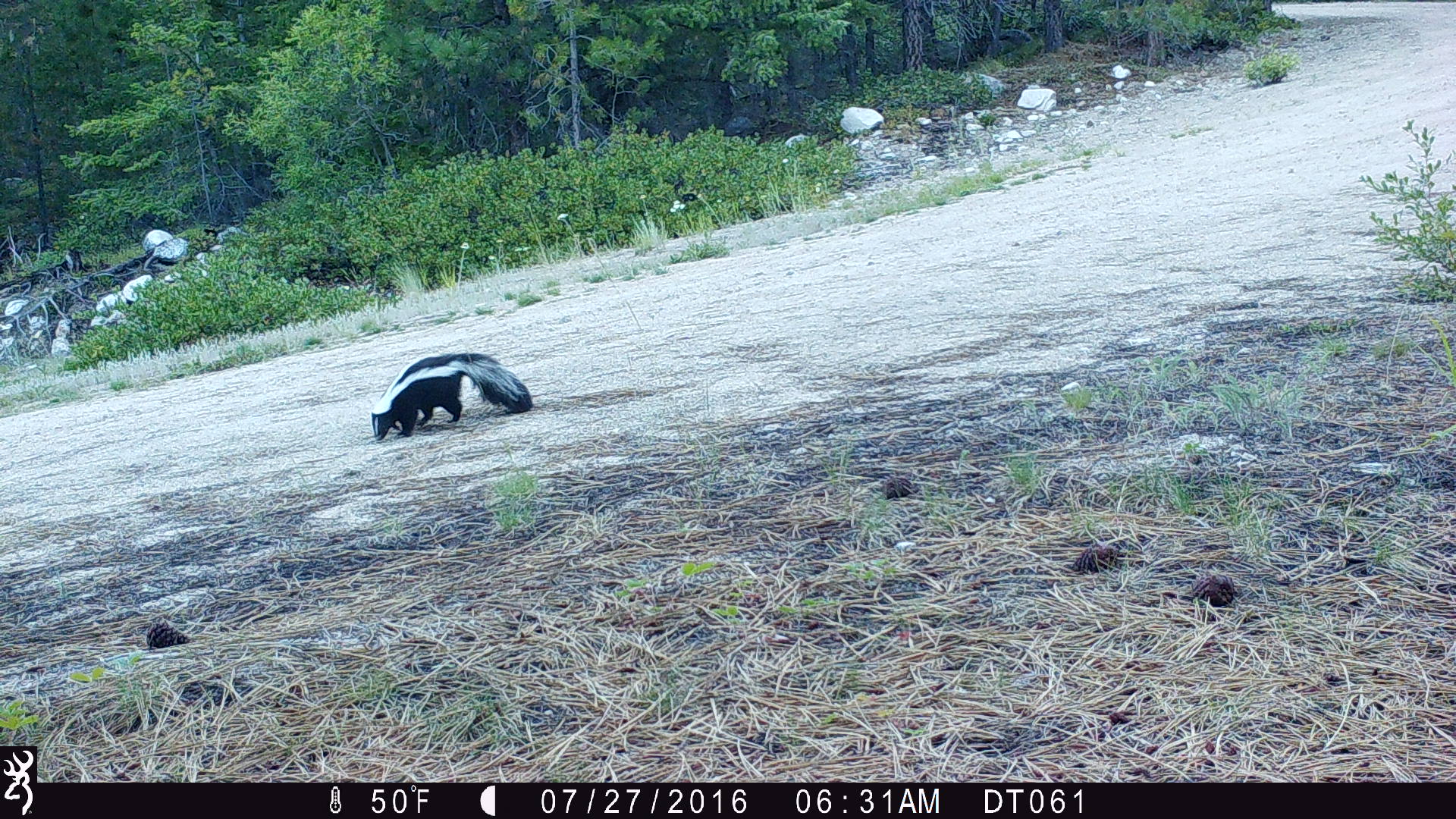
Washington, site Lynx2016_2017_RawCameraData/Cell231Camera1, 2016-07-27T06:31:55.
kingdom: Animalia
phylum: Chordata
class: Mammalia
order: Carnivora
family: Mephitidae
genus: Mephitis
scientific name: Mephitis mephitis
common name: striped skunk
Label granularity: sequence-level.